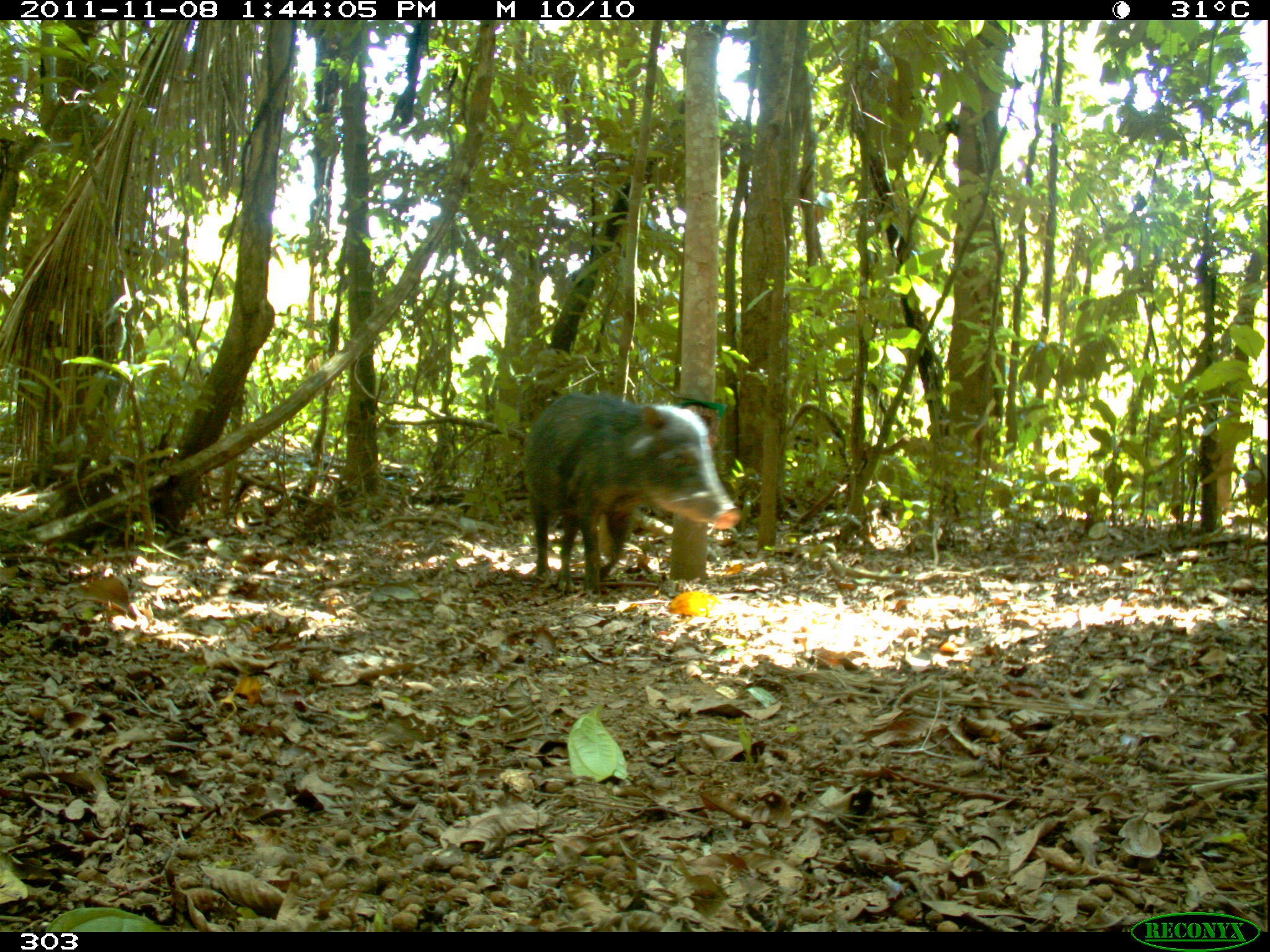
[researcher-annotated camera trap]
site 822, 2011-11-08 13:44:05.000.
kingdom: Animalia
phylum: Chordata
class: Mammalia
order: Artiodactyla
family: Tayassuidae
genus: Tayassu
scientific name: Tayassu pecari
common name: white-lipped peccary